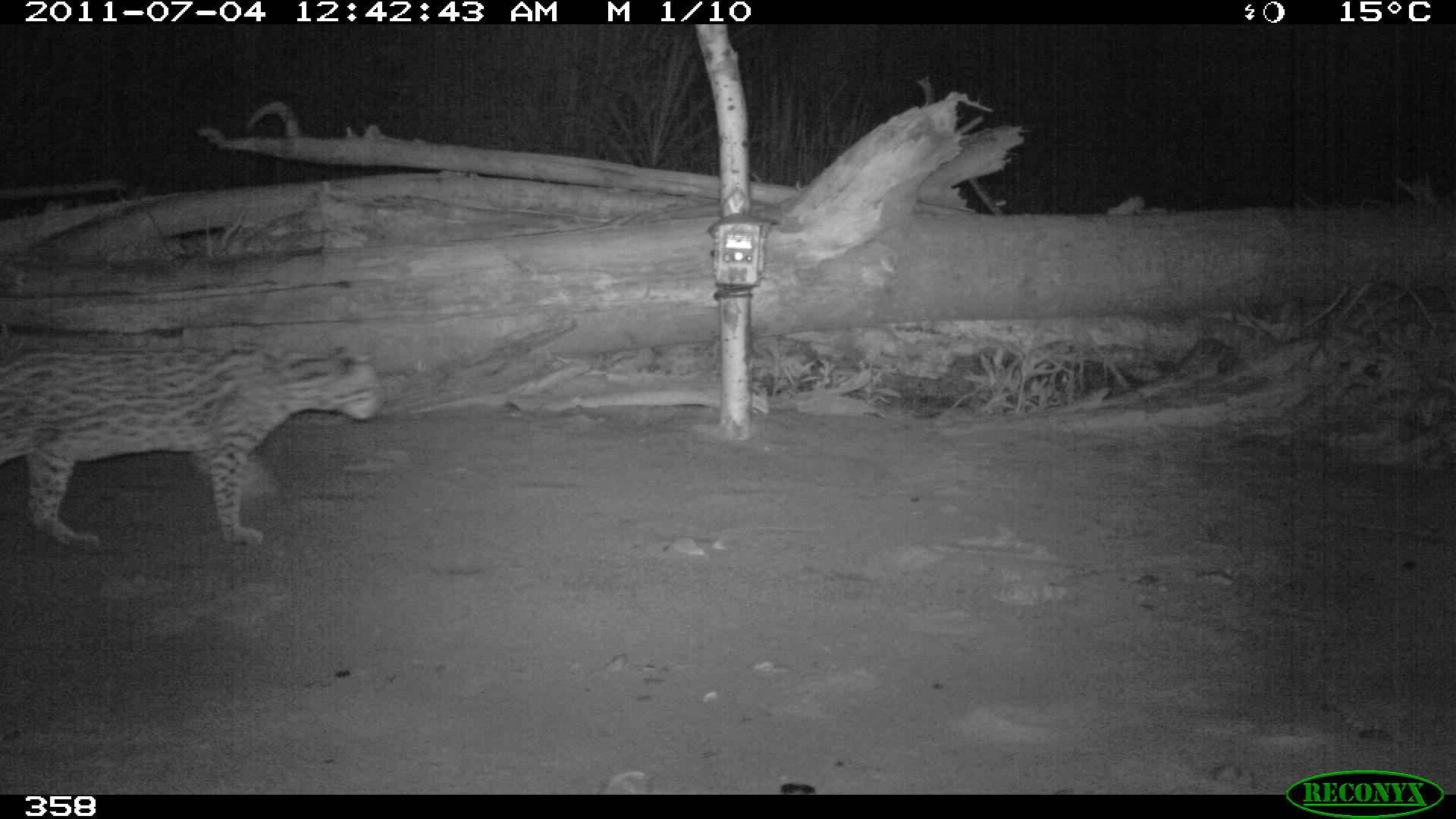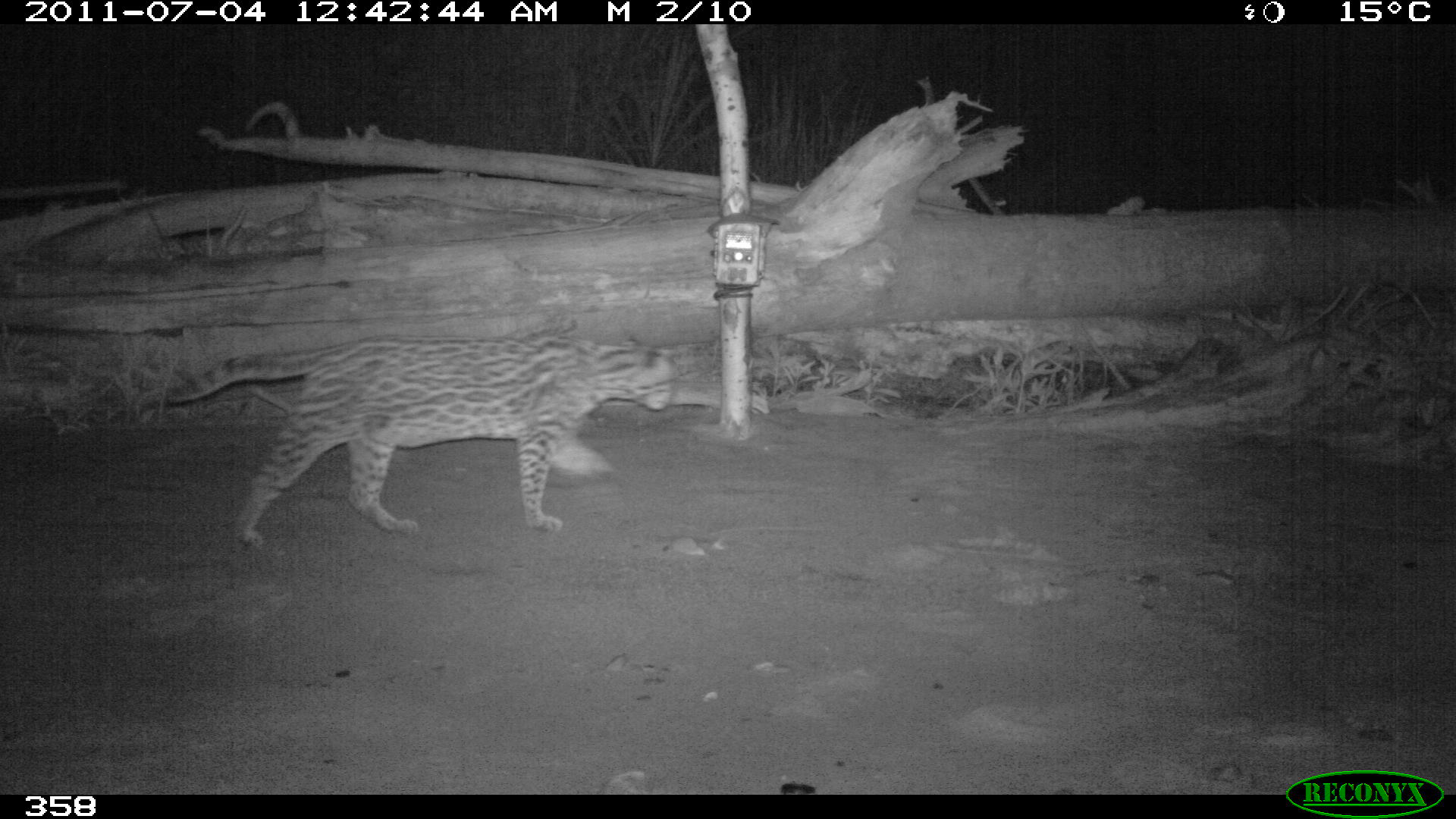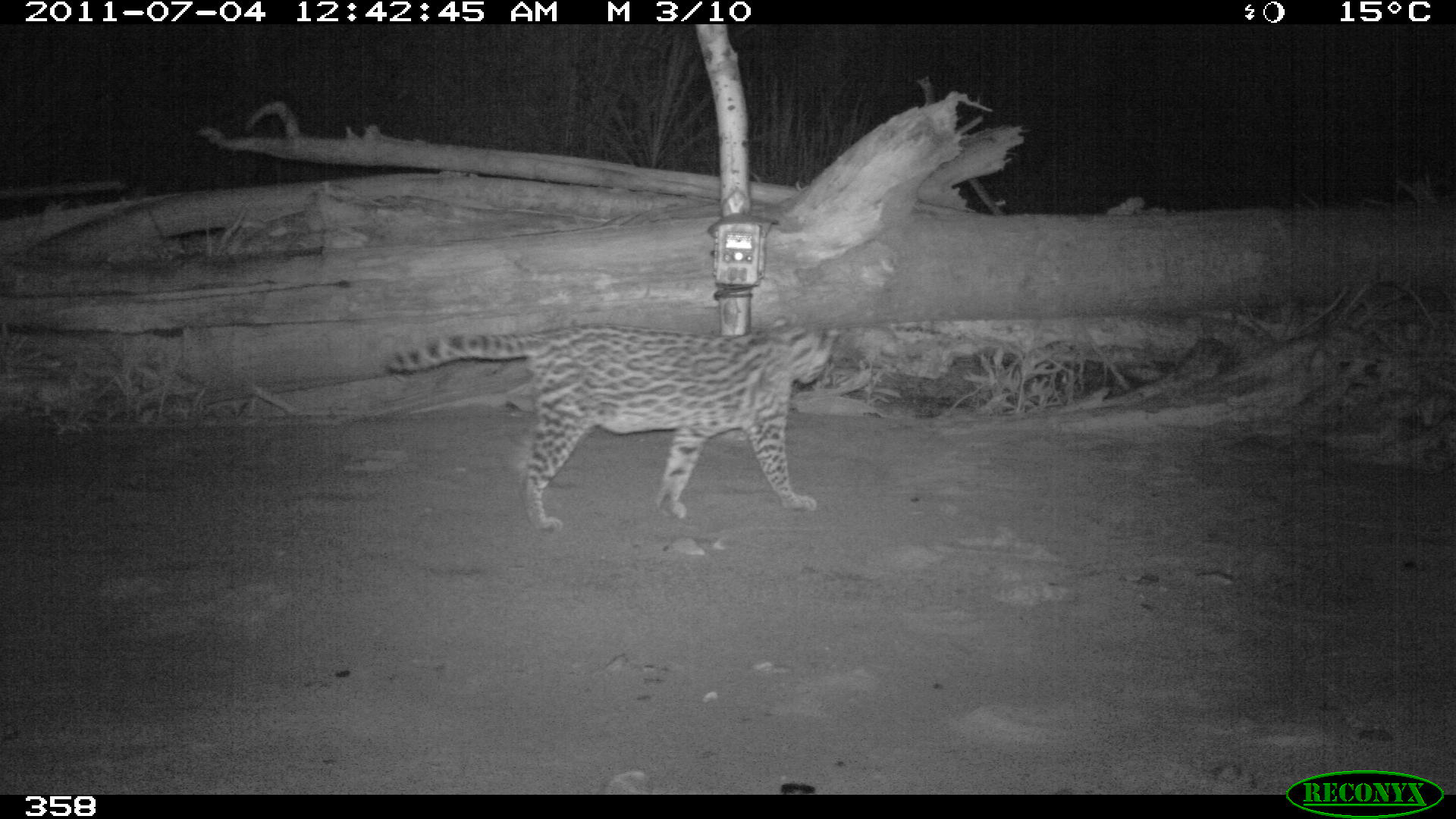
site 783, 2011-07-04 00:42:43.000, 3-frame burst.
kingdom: Animalia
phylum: Chordata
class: Mammalia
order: Carnivora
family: Felidae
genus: Leopardus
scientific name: Leopardus pardalis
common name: ocelot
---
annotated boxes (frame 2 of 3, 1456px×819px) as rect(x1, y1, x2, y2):
leopardus pardalis: rect(135, 333, 678, 548)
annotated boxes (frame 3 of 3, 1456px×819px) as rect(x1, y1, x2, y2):
leopardus pardalis: rect(385, 314, 839, 533)